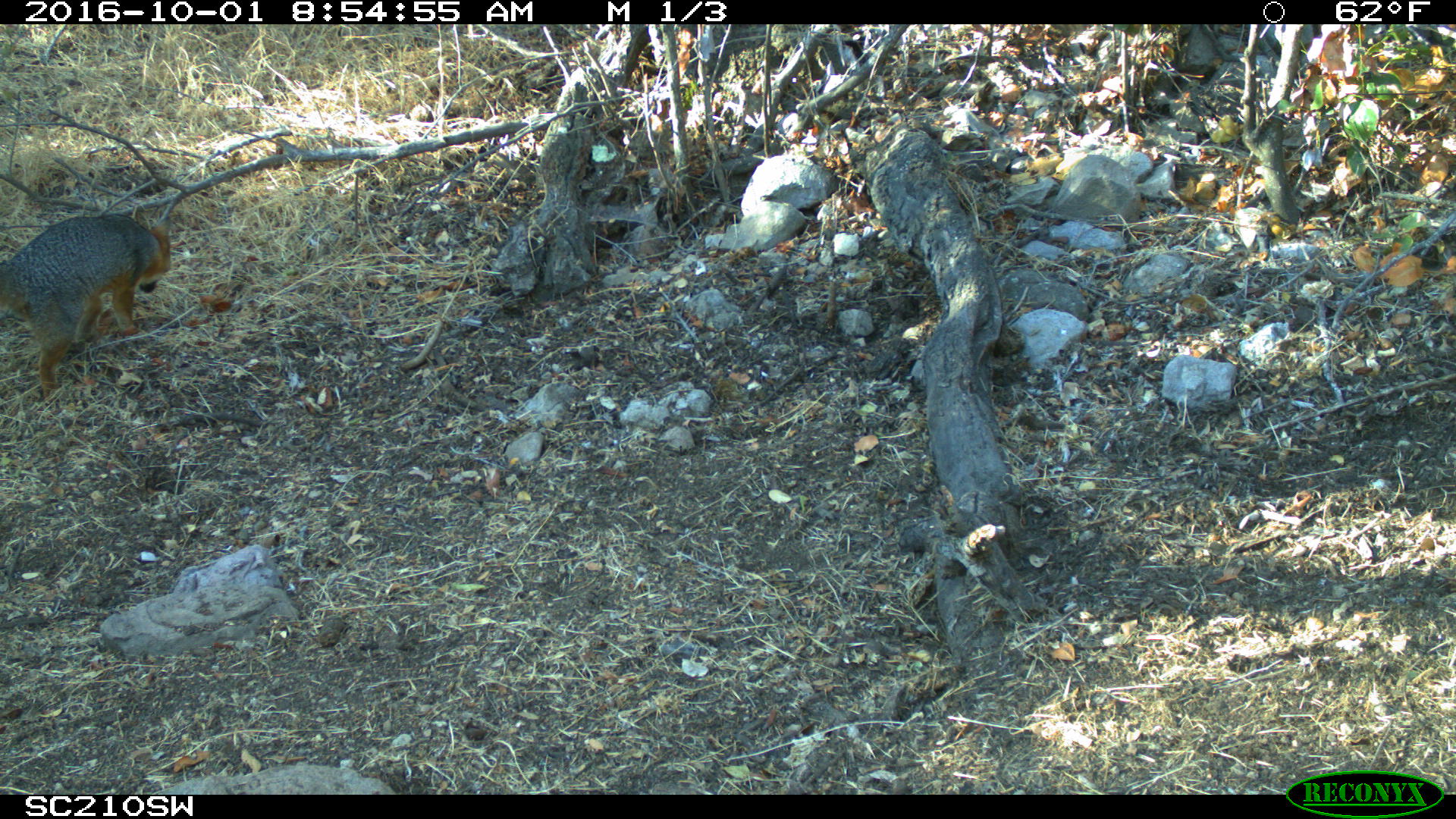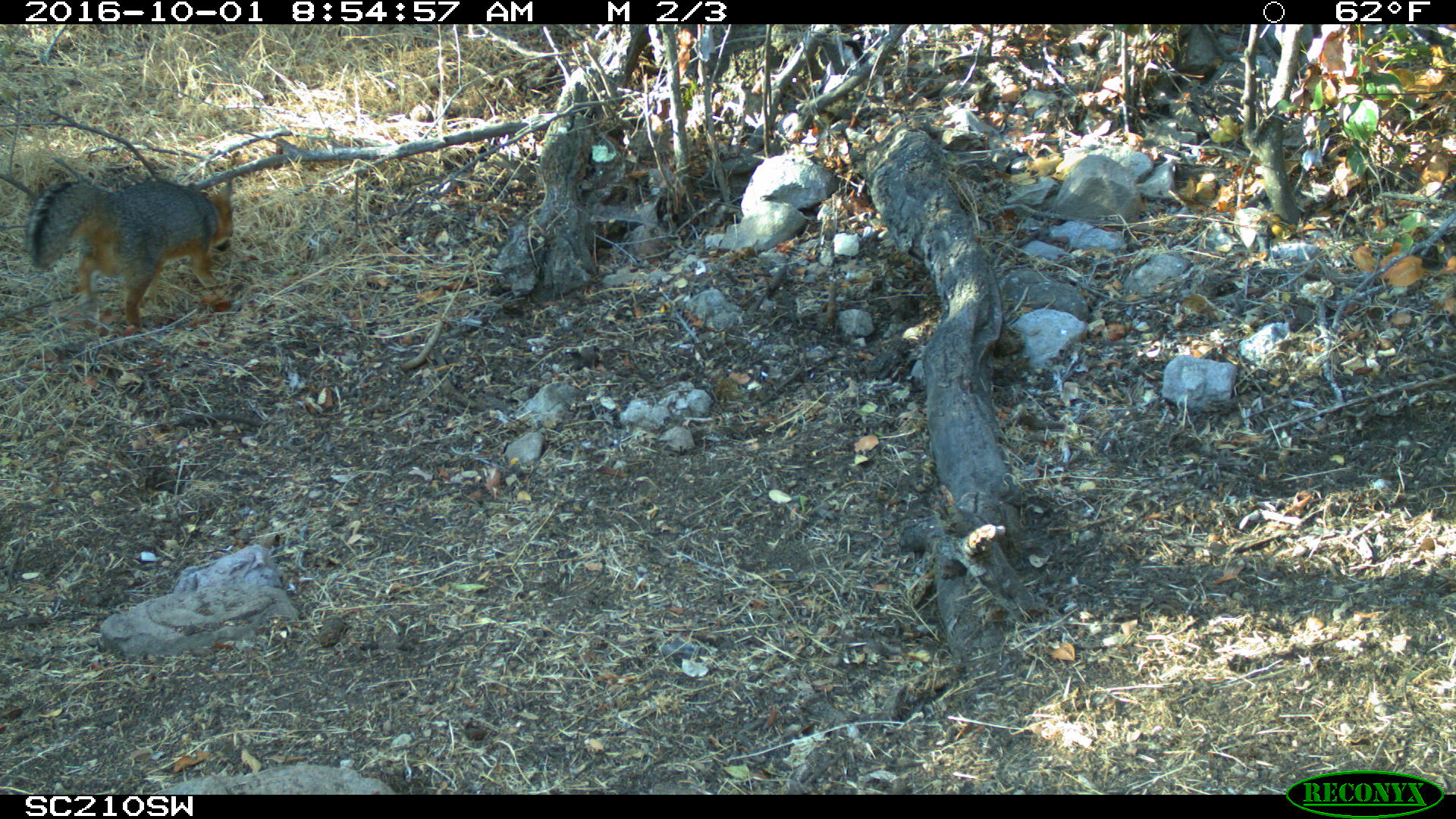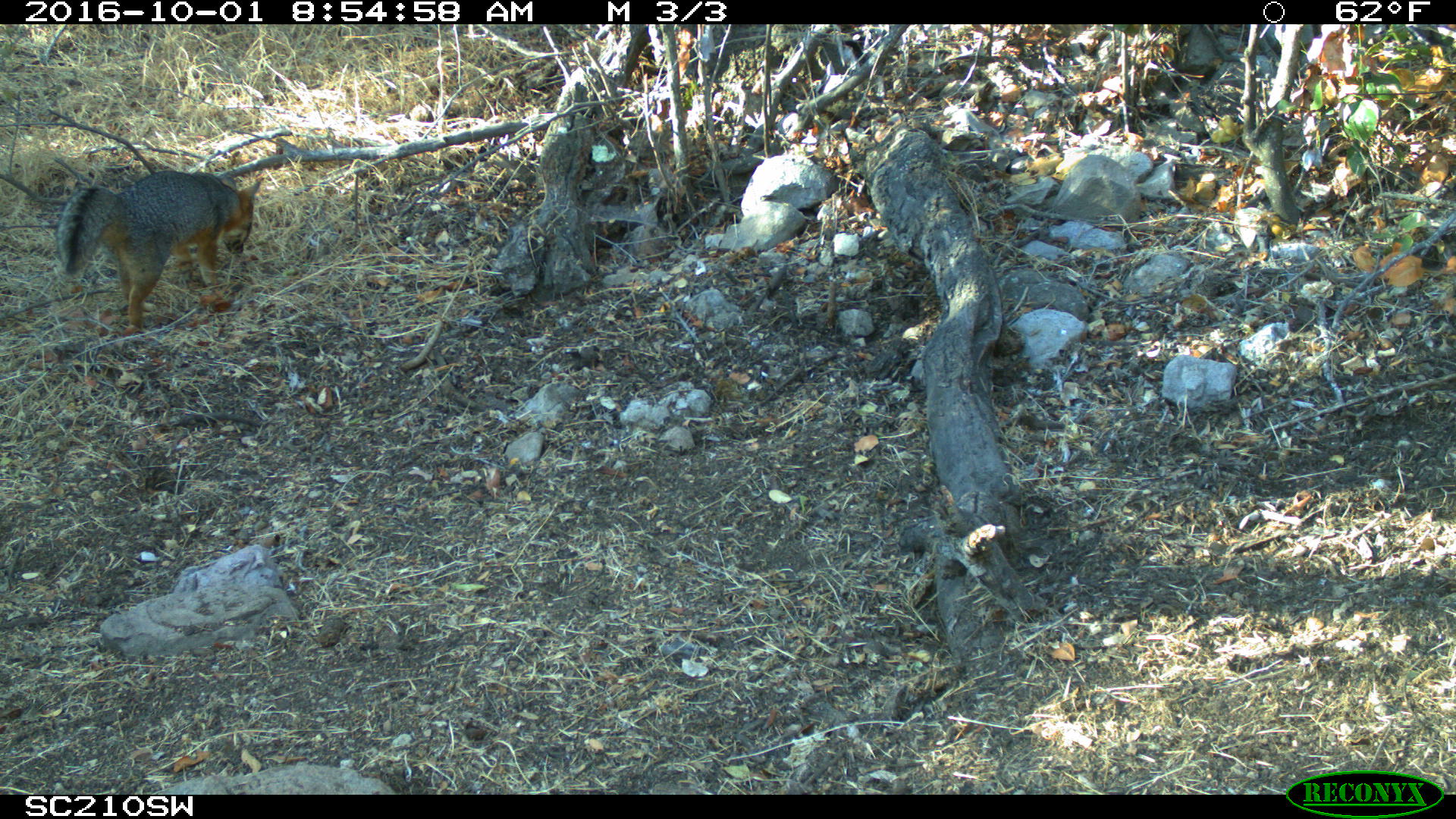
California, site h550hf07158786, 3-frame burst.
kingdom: Animalia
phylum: Chordata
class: Mammalia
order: Carnivora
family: Canidae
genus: Urocyon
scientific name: Urocyon littoralis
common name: island fox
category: fox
Fox (island fox) (Urocyon littoralis).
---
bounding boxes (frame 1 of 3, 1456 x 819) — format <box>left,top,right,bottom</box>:
fox: <box>0,212,171,401</box>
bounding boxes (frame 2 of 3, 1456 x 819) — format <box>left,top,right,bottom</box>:
fox: <box>26,180,234,331</box>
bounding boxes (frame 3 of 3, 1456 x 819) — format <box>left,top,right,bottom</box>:
fox: <box>57,171,260,331</box>